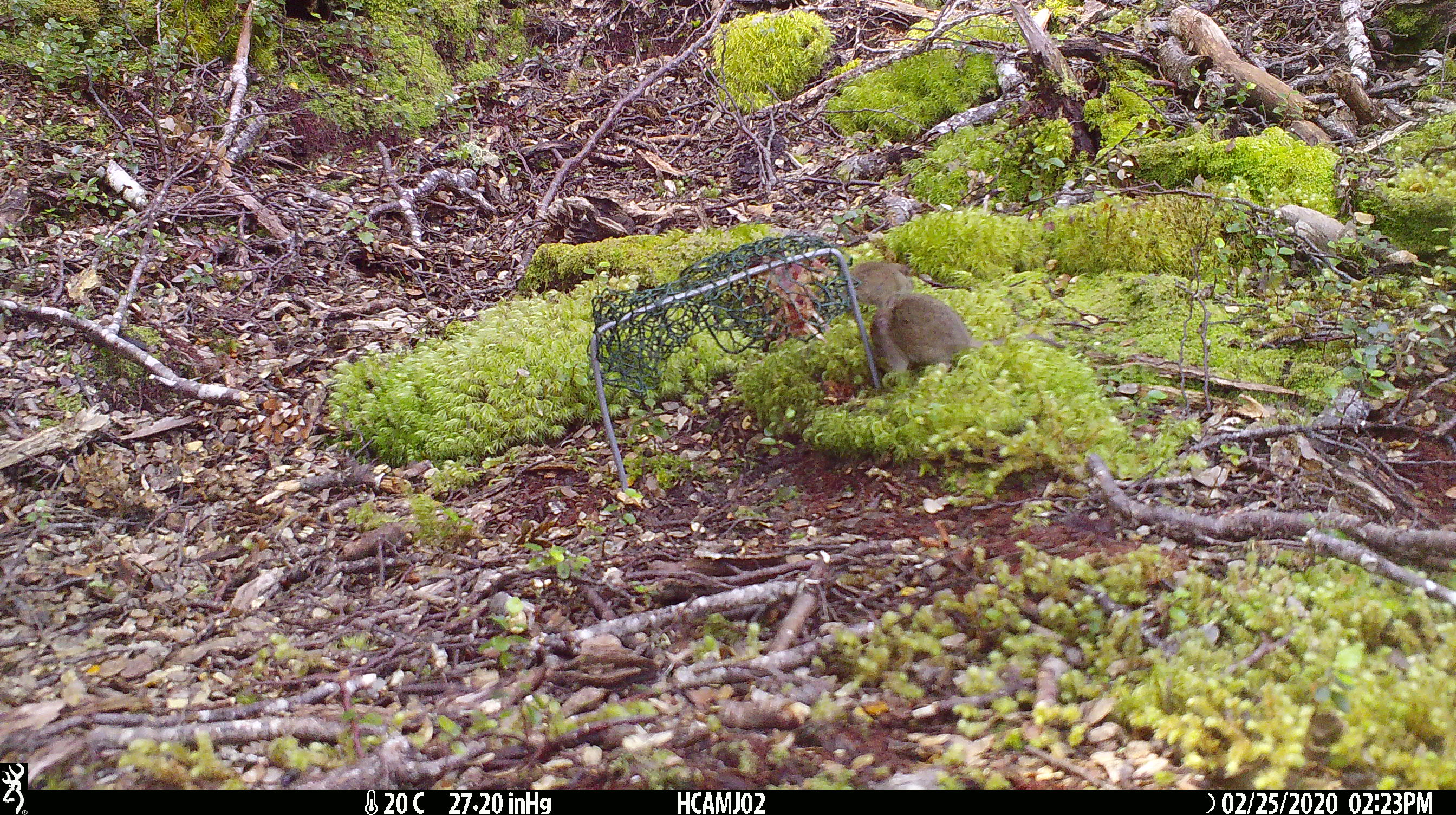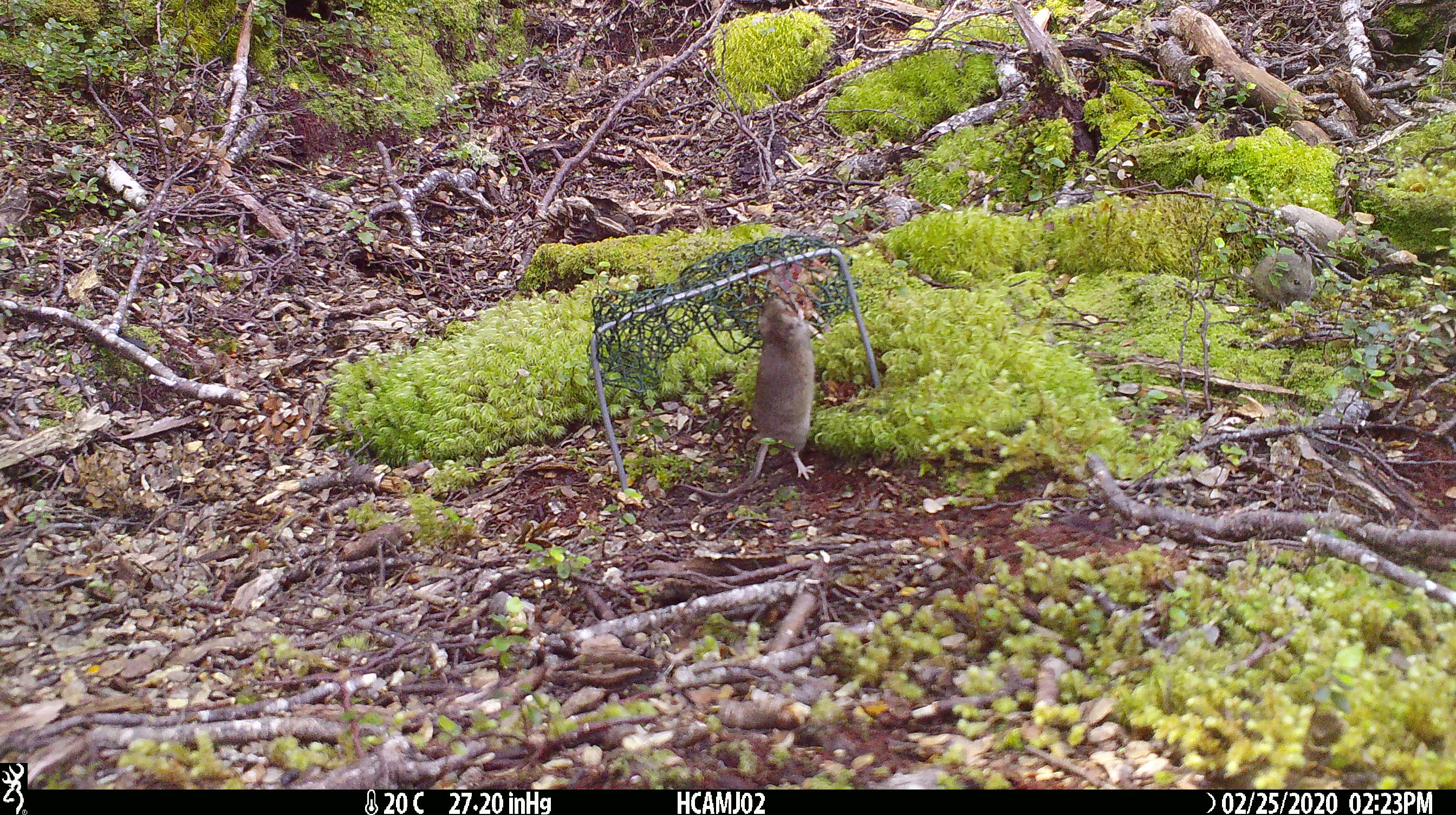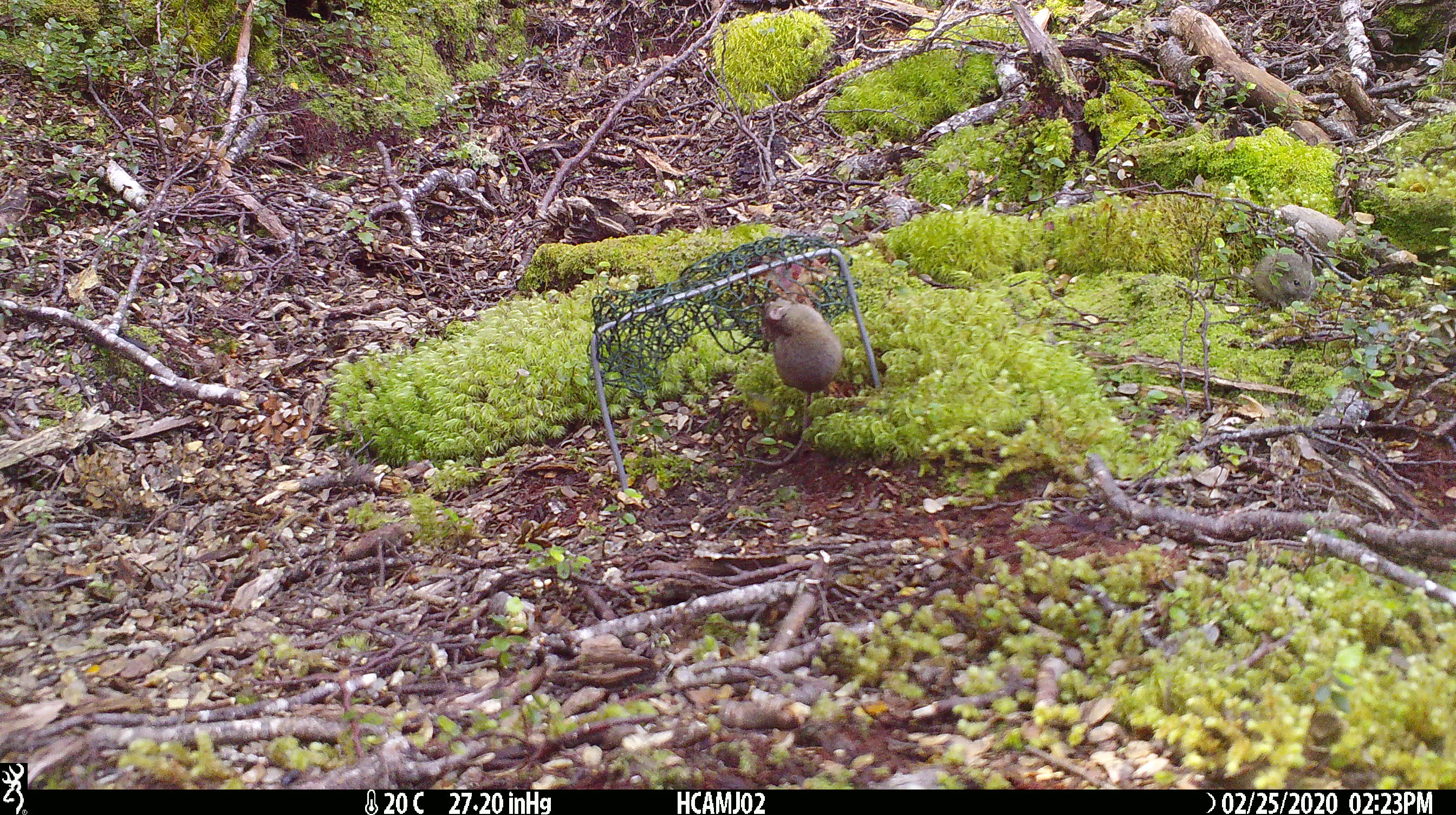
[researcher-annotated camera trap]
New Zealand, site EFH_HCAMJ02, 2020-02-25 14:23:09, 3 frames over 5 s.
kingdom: Animalia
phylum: Chordata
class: Mammalia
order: Rodentia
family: Muridae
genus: Mus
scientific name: Mus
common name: mouse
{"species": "mouse (Mus)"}